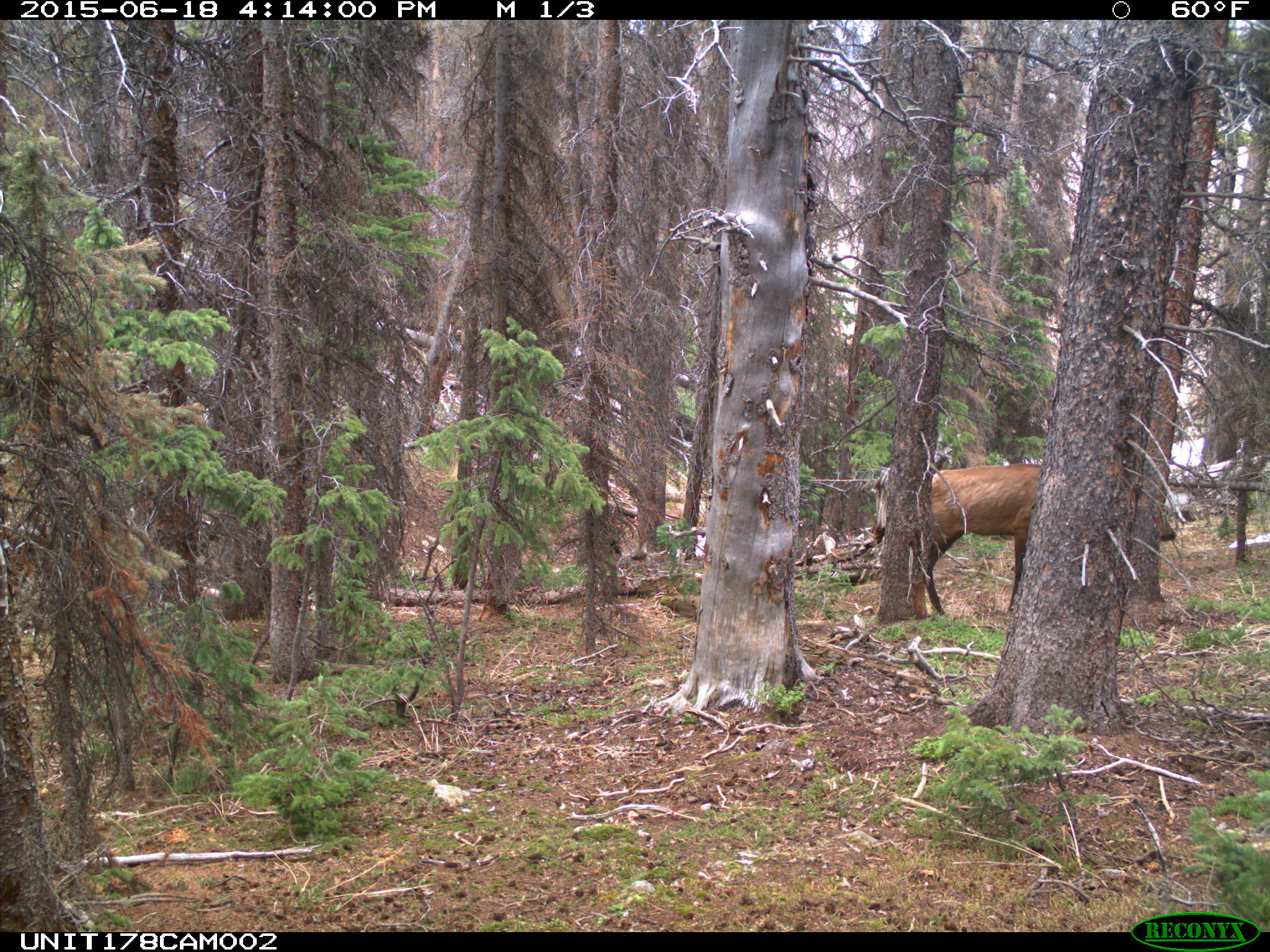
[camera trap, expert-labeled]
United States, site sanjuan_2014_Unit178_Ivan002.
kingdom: Animalia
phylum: Chordata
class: Mammalia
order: Artiodactyla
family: Cervidae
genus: Cervus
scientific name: Cervus elaphus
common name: red deer